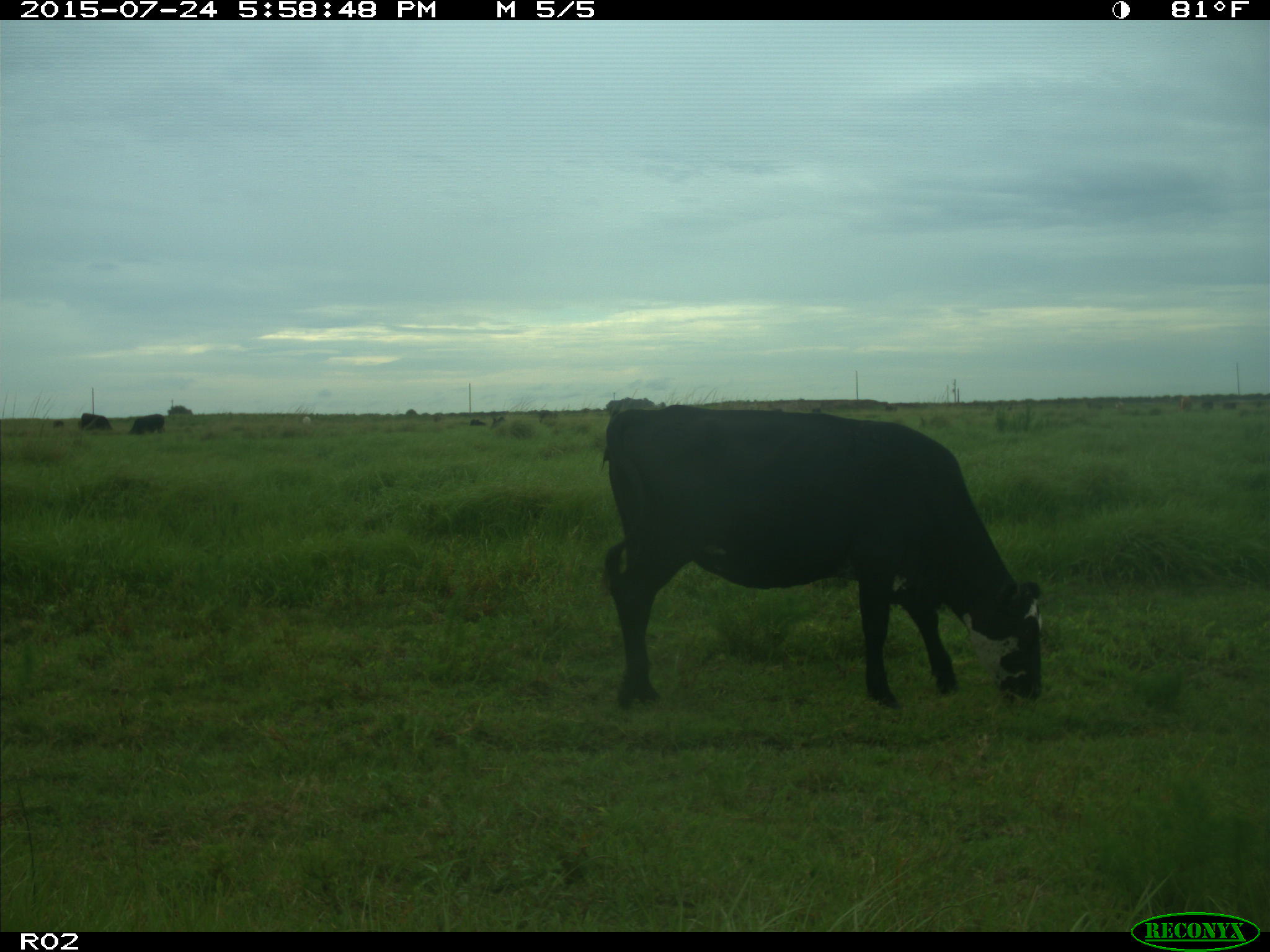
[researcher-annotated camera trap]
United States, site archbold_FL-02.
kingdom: Animalia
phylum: Chordata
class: Mammalia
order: Artiodactyla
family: Bovidae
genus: Bos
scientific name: Bos taurus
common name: domestic cow